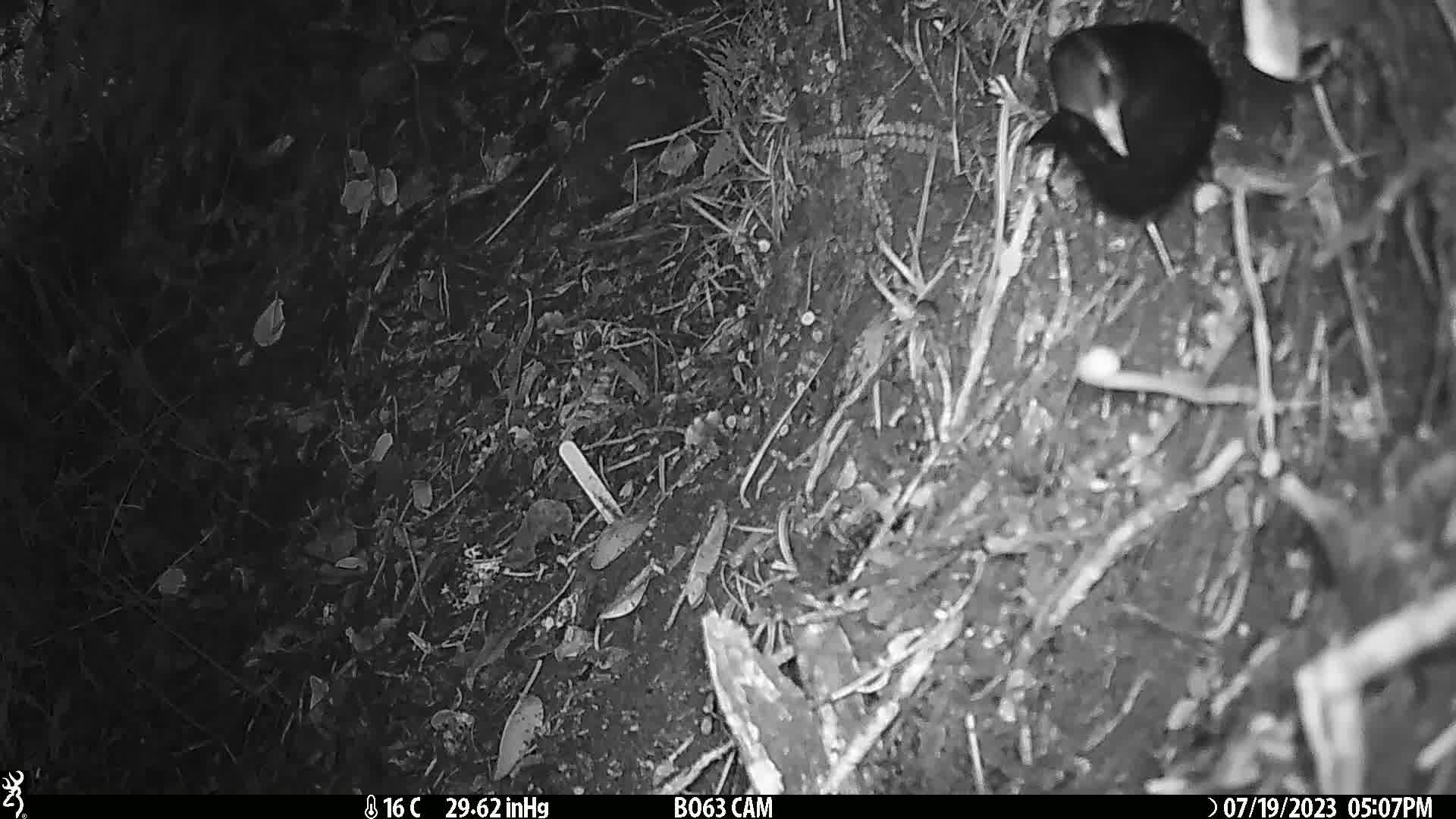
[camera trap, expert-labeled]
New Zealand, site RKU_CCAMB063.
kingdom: Animalia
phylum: Chordata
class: Aves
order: Passeriformes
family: Turdidae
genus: Turdus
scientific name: Turdus merula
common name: eurasian blackbird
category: blackbird